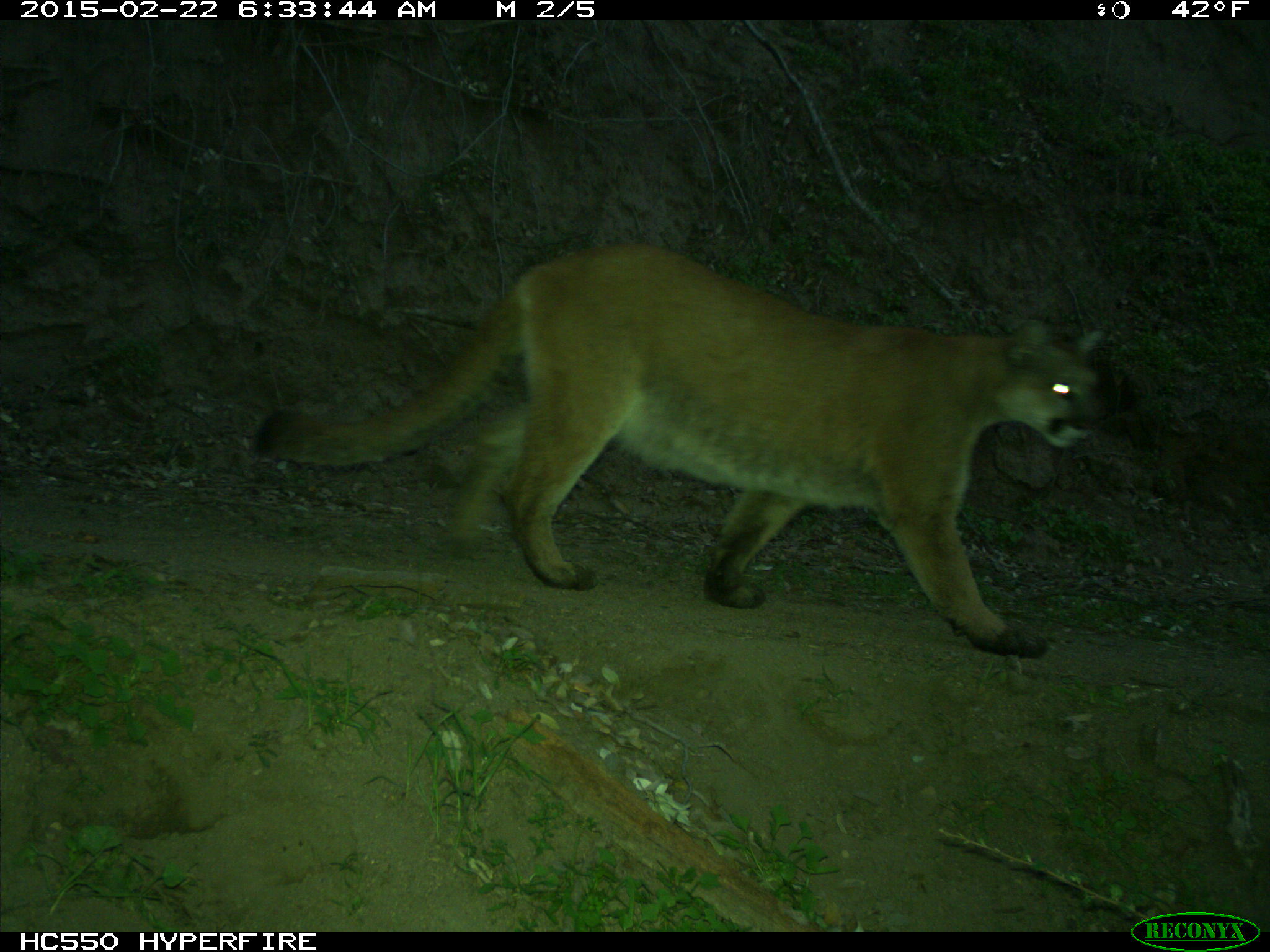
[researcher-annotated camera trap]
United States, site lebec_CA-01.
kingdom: Animalia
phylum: Chordata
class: Mammalia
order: Carnivora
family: Felidae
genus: Puma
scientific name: Puma concolor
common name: mountain lion